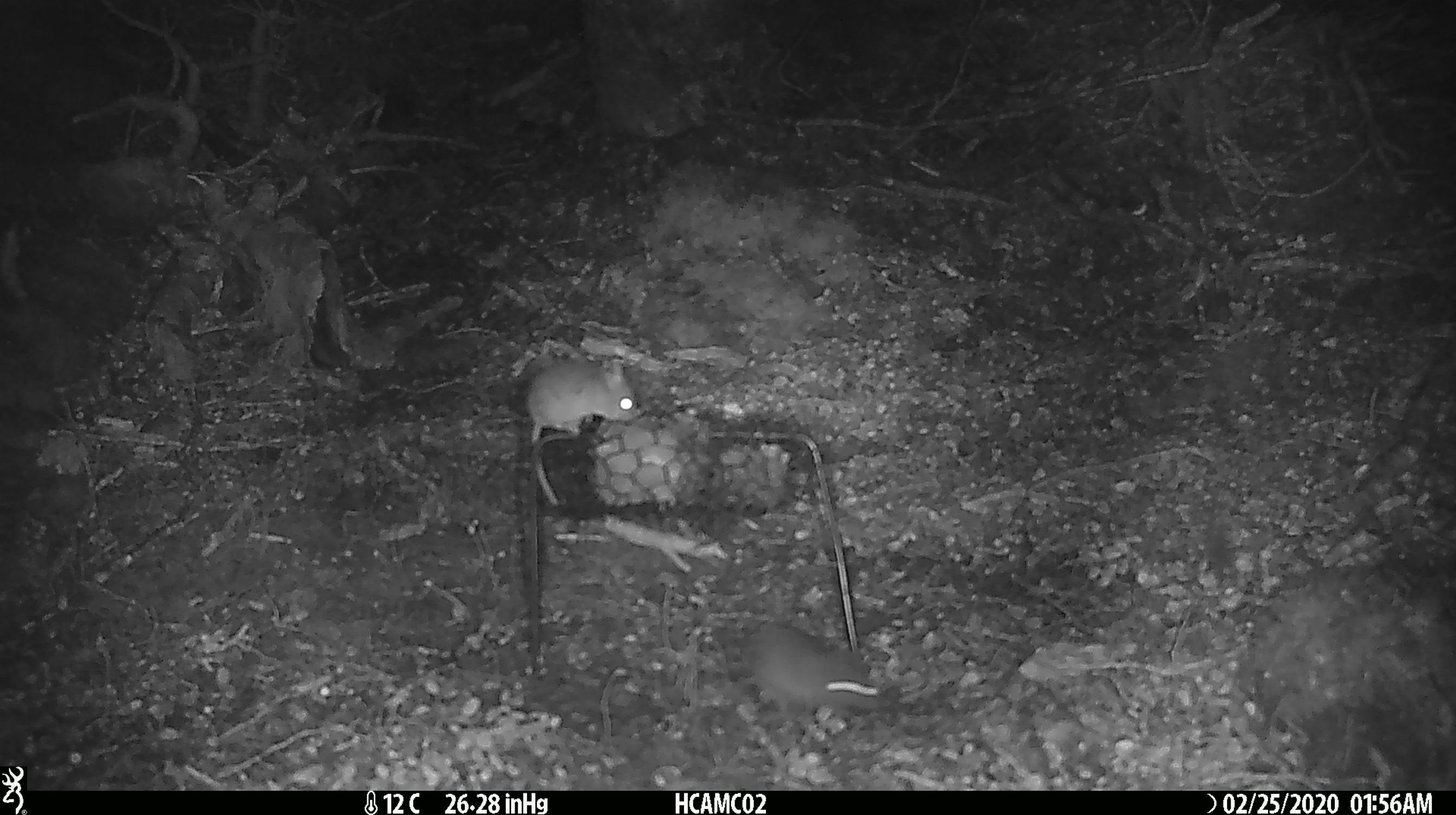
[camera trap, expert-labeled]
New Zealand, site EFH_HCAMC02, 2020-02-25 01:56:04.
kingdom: Animalia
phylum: Chordata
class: Mammalia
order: Rodentia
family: Muridae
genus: Mus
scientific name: Mus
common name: mouse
Mouse (Mus).